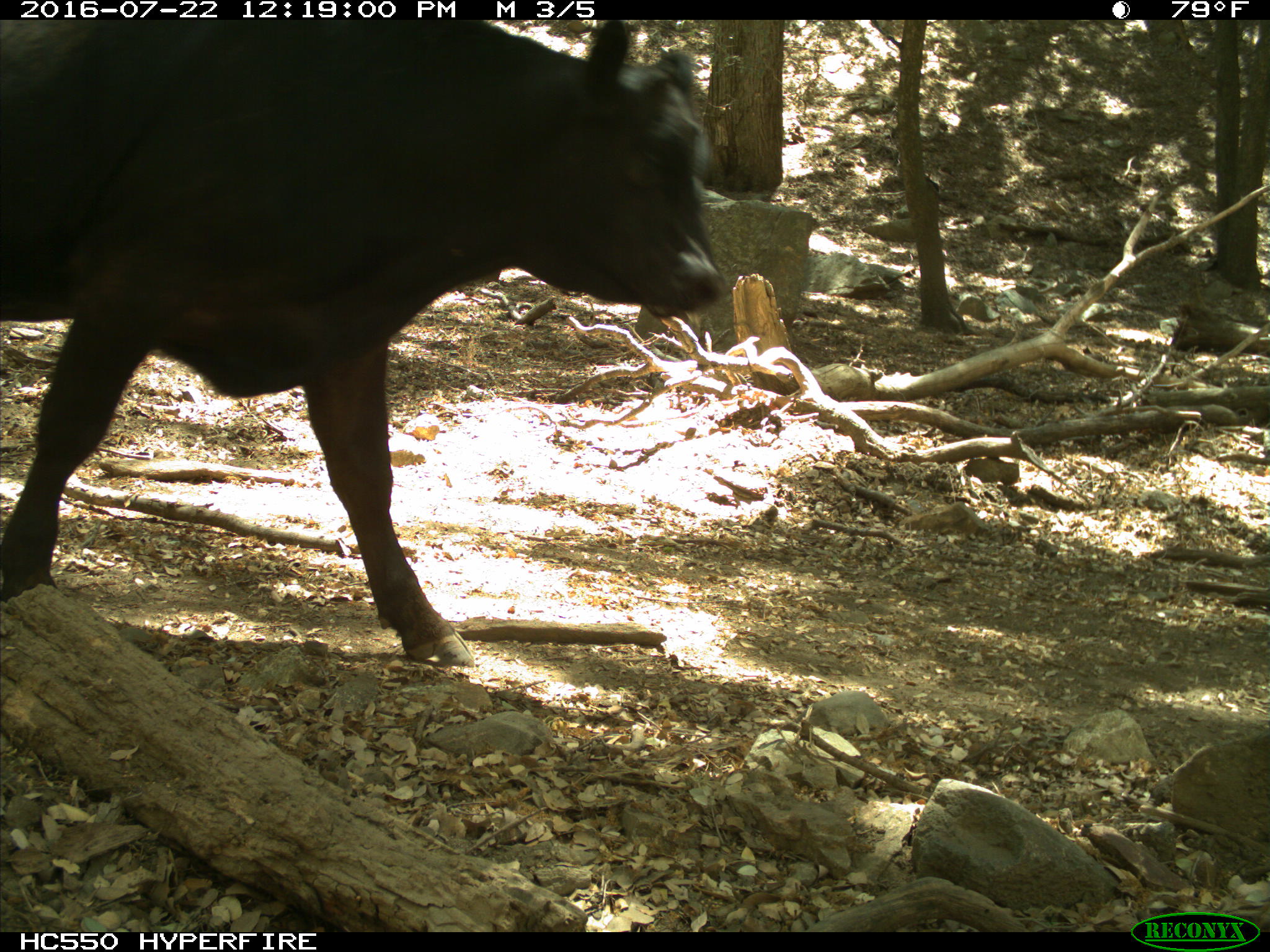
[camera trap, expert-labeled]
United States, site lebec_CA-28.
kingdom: Animalia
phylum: Chordata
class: Mammalia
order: Artiodactyla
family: Bovidae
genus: Bos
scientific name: Bos taurus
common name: domestic cow